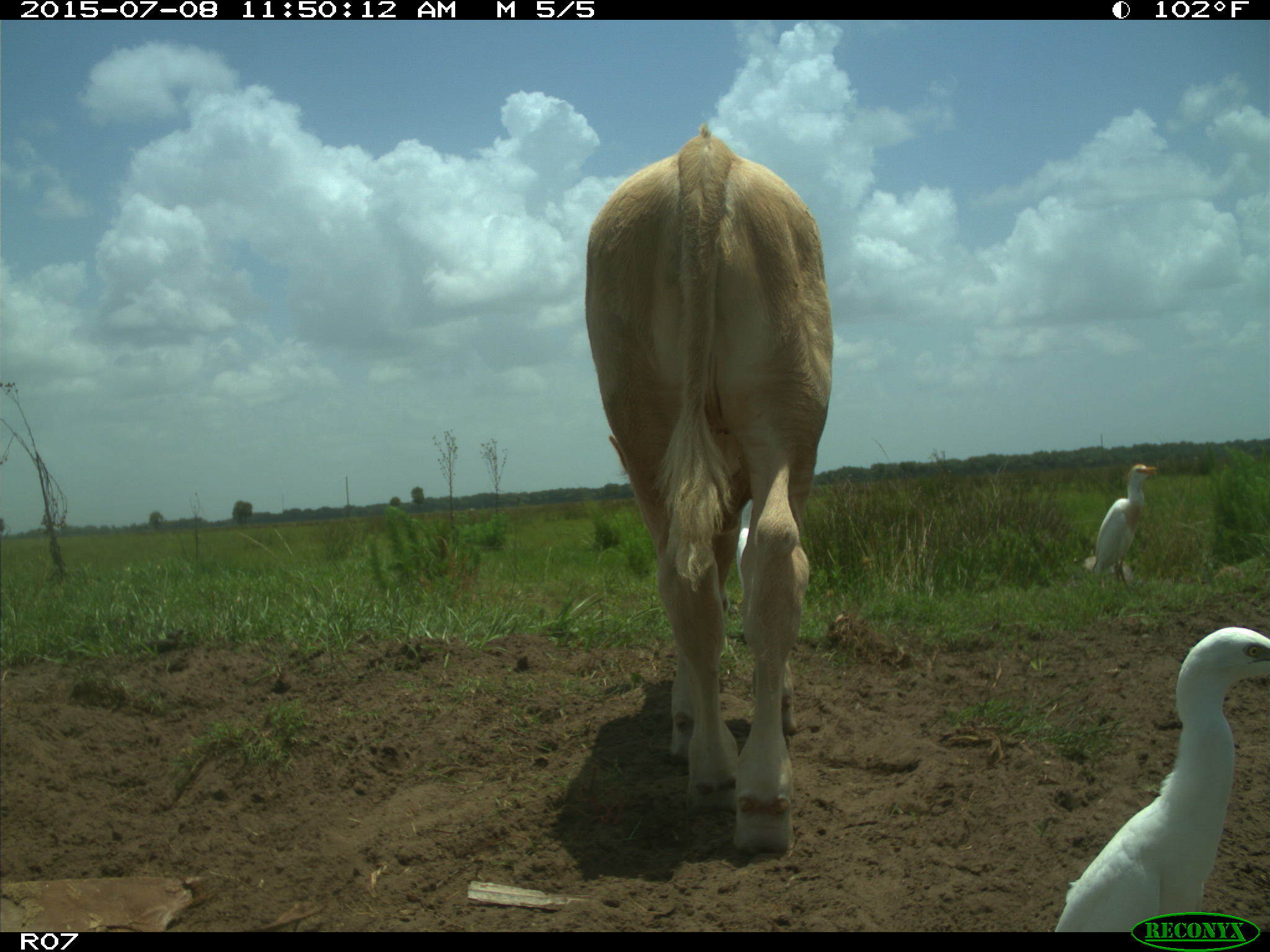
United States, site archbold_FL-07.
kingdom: Animalia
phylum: Chordata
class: Mammalia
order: Artiodactyla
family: Bovidae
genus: Bos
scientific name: Bos taurus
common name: domestic cow